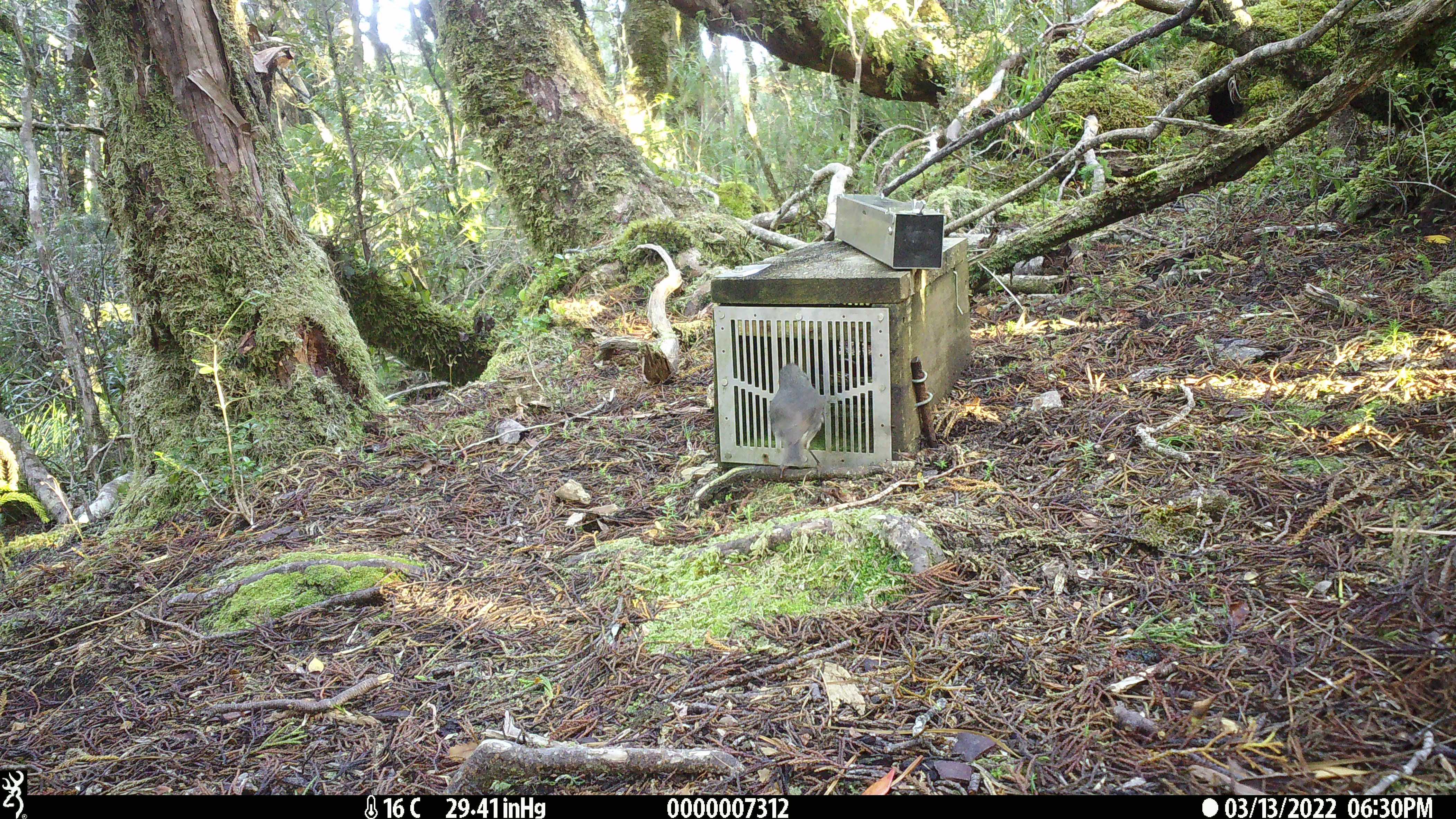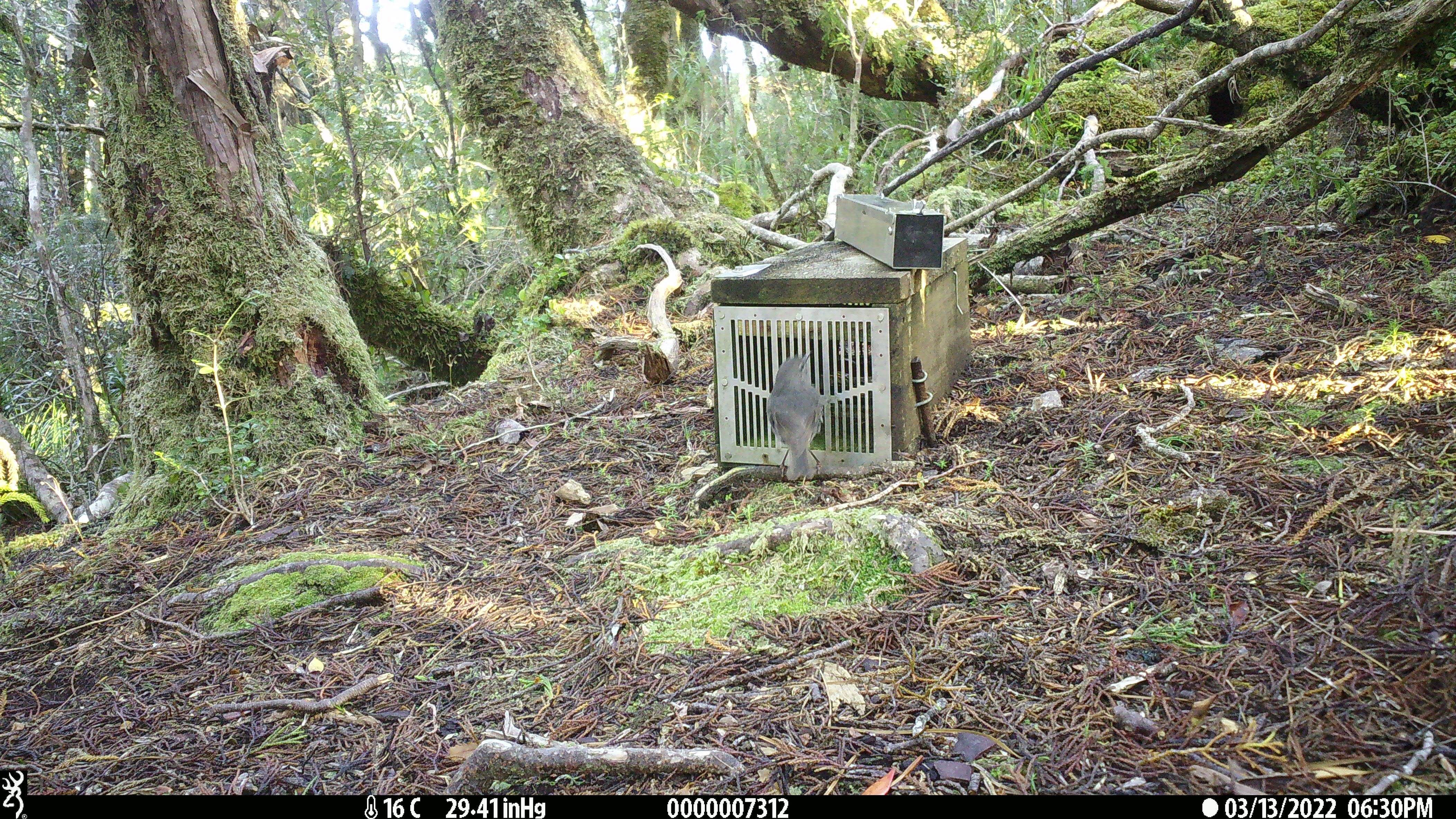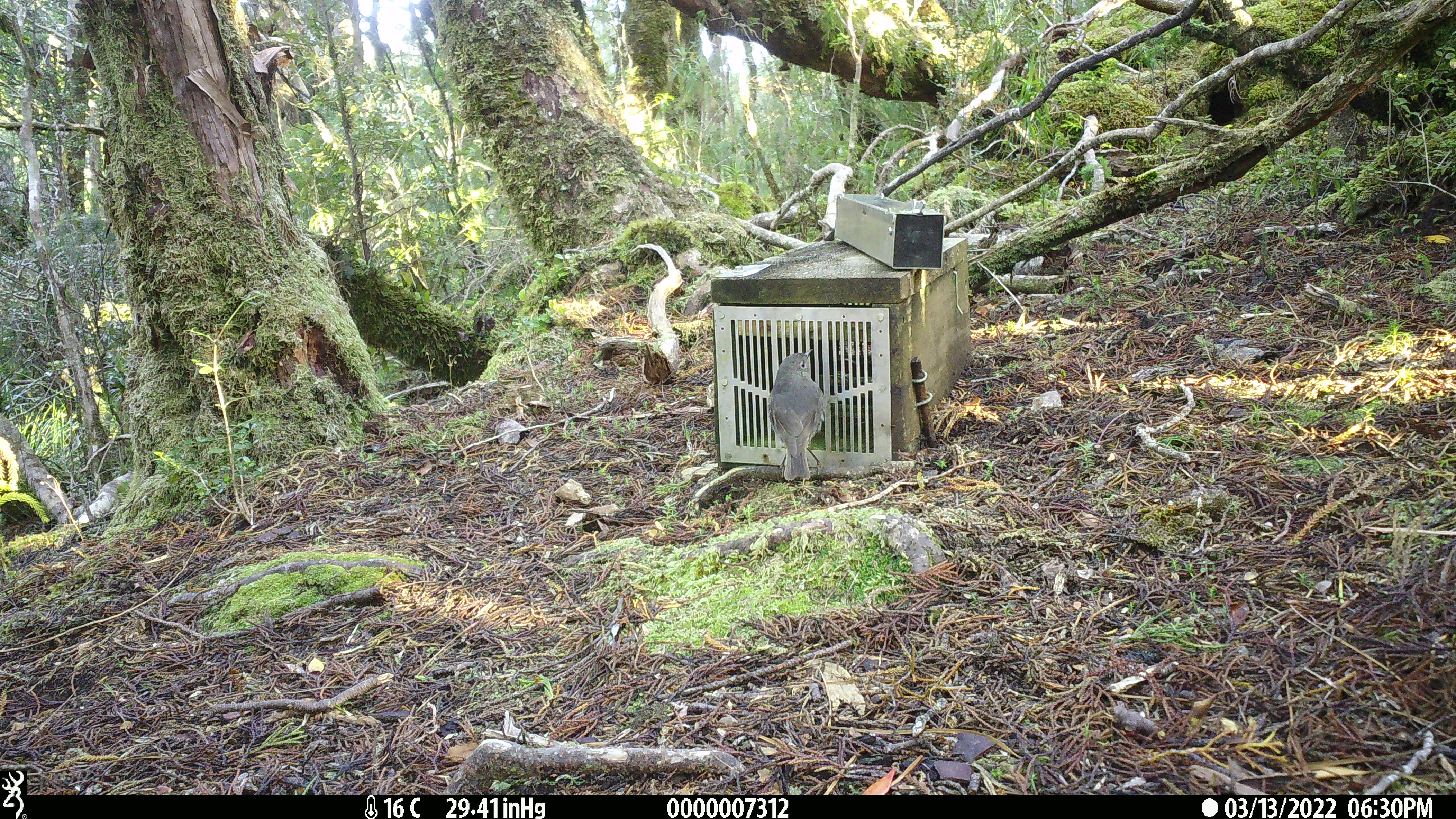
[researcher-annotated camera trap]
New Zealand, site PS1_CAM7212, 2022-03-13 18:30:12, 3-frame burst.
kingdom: Animalia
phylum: Chordata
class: Aves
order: Passeriformes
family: Petroicidae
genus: Petroica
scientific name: Petroica australis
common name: new zealand robin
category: robin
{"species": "robin (new zealand robin) (Petroica australis)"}